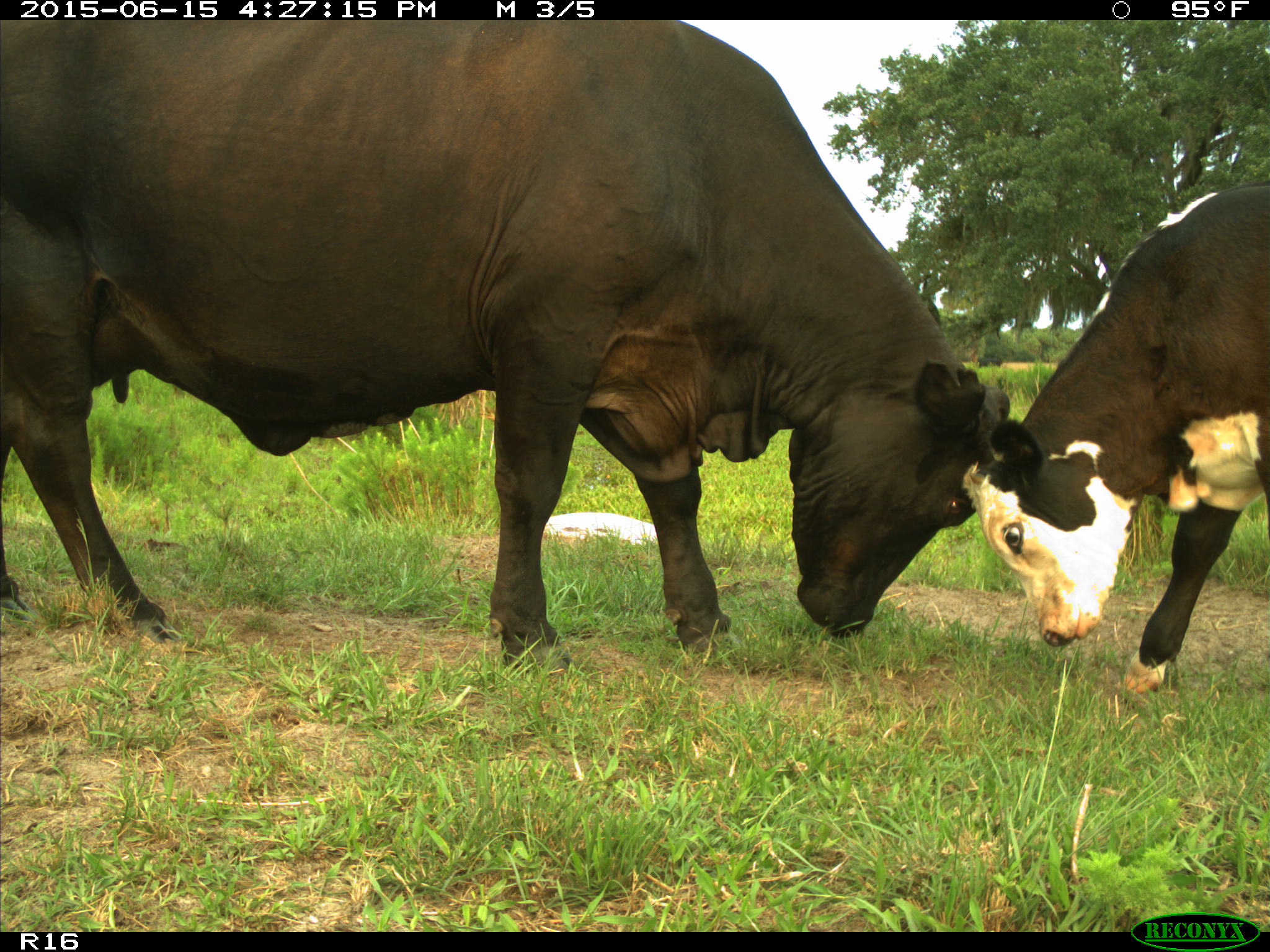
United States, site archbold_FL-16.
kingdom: Animalia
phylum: Chordata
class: Mammalia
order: Artiodactyla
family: Bovidae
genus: Bos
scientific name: Bos taurus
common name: domestic cow